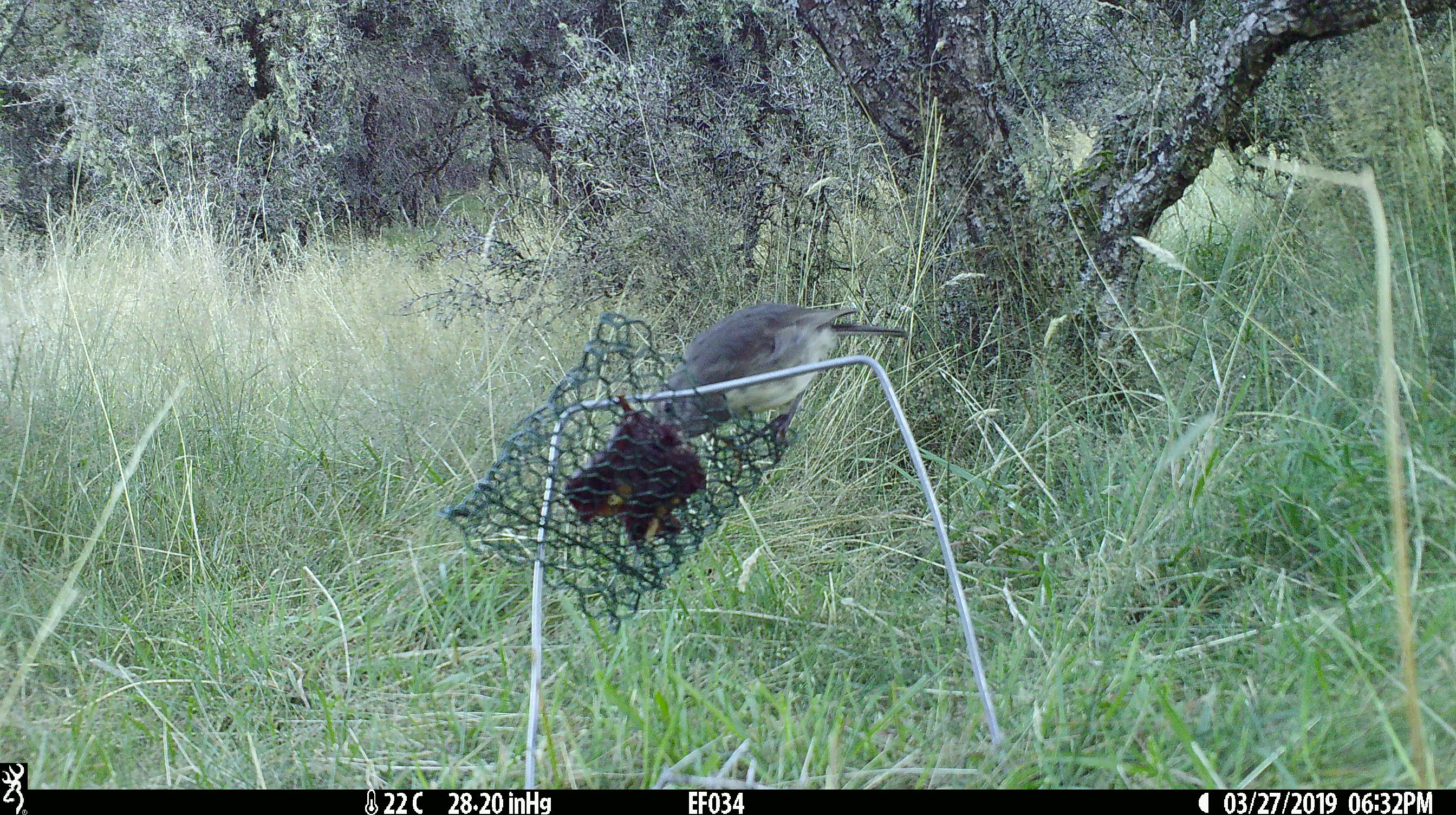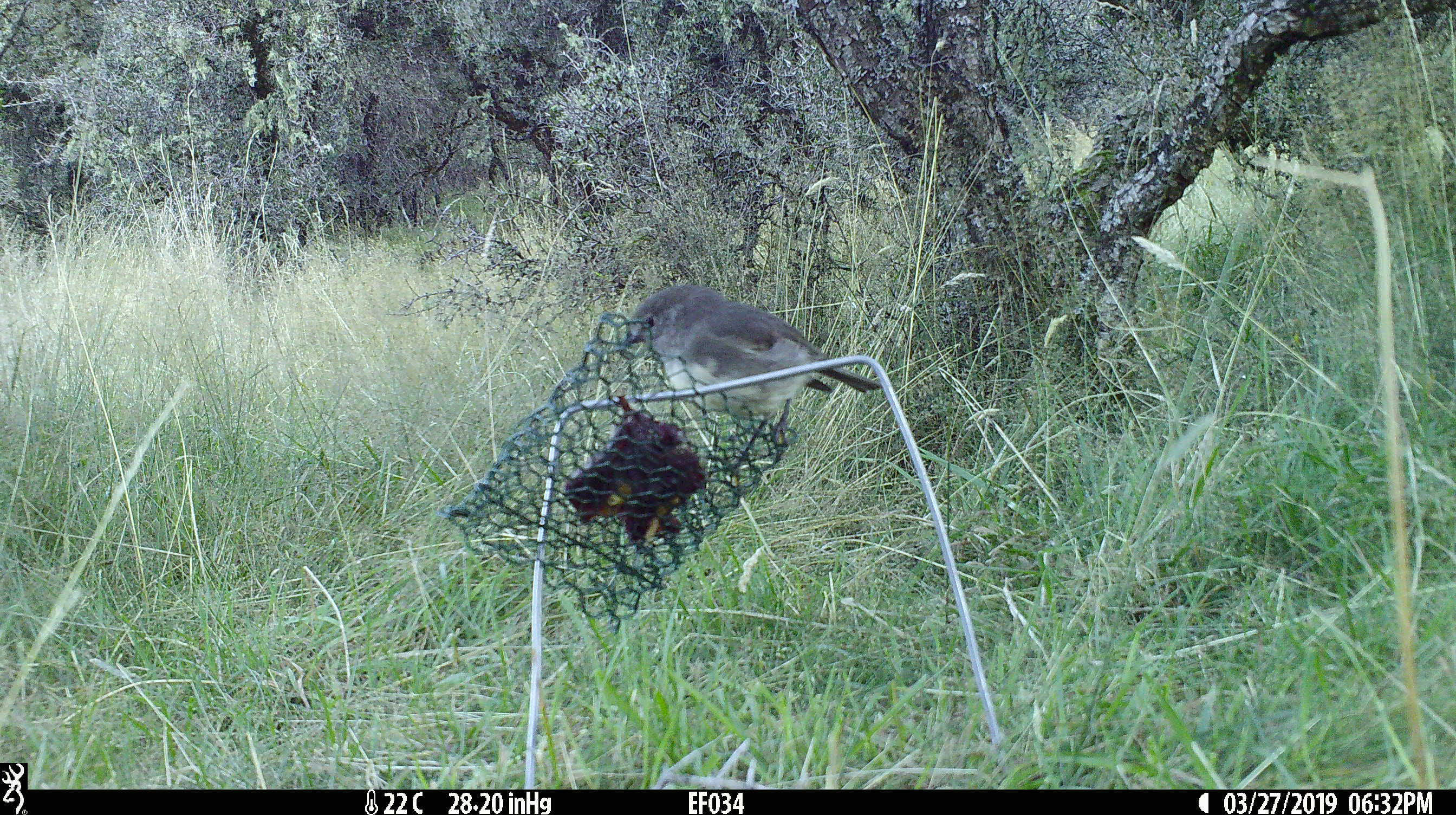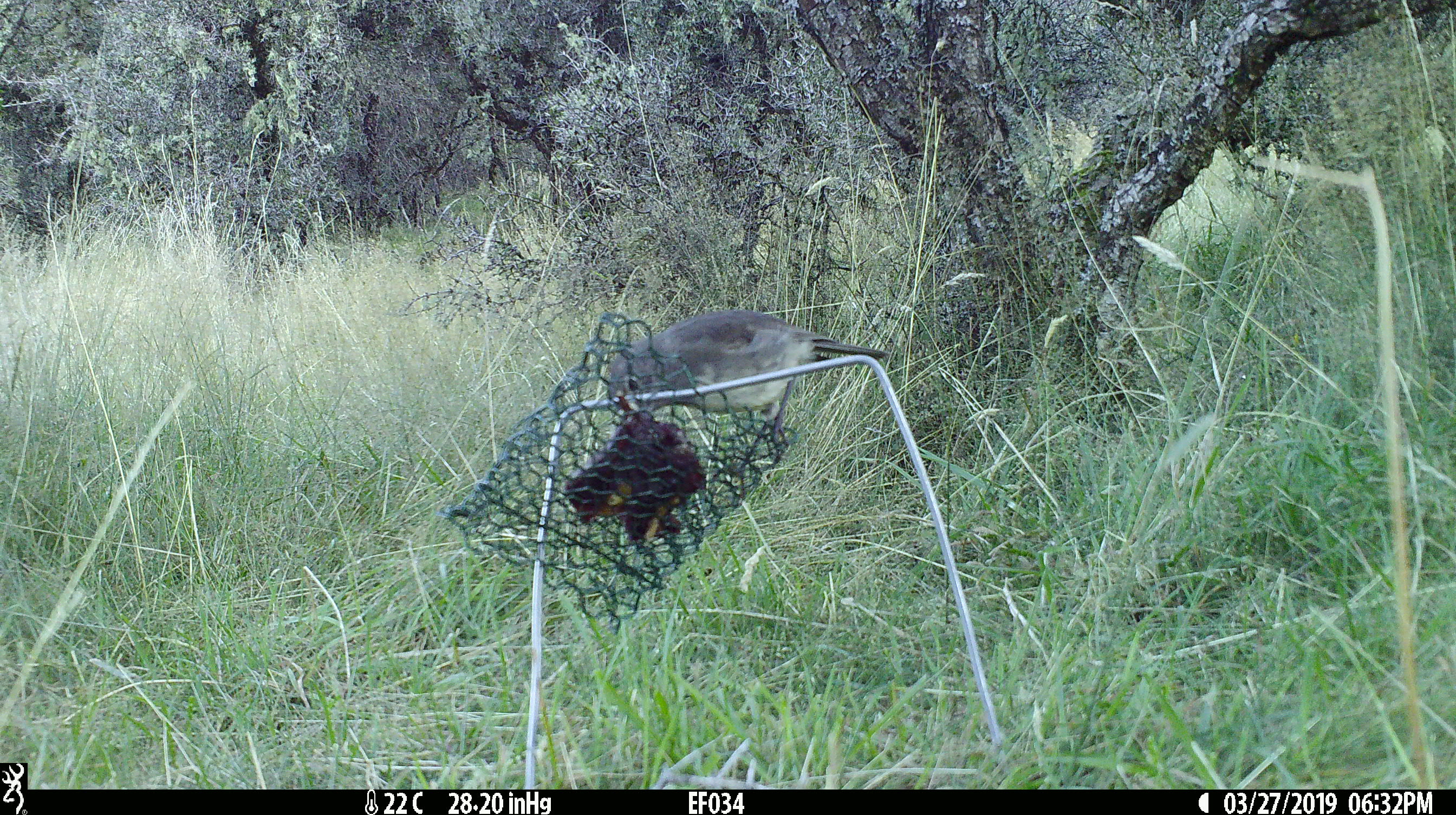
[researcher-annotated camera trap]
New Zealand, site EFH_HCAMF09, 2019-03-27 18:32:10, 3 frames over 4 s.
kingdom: Animalia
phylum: Chordata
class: Aves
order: Passeriformes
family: Petroicidae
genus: Petroica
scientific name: Petroica australis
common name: new zealand robin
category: robin